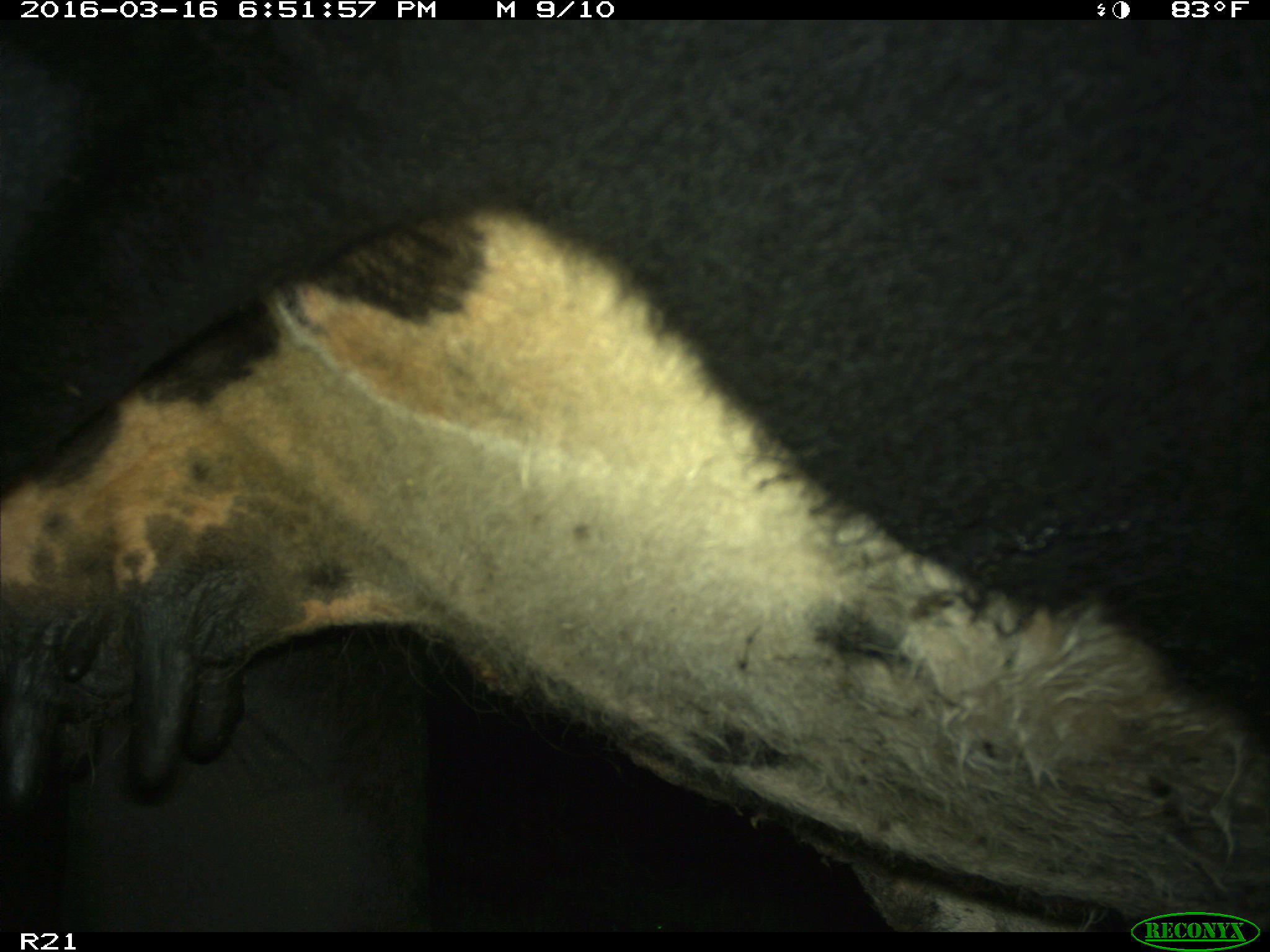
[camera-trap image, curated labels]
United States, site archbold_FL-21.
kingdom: Animalia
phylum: Chordata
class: Mammalia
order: Artiodactyla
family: Bovidae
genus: Bos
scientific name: Bos taurus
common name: domestic cow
Bos taurus (domestic cow).